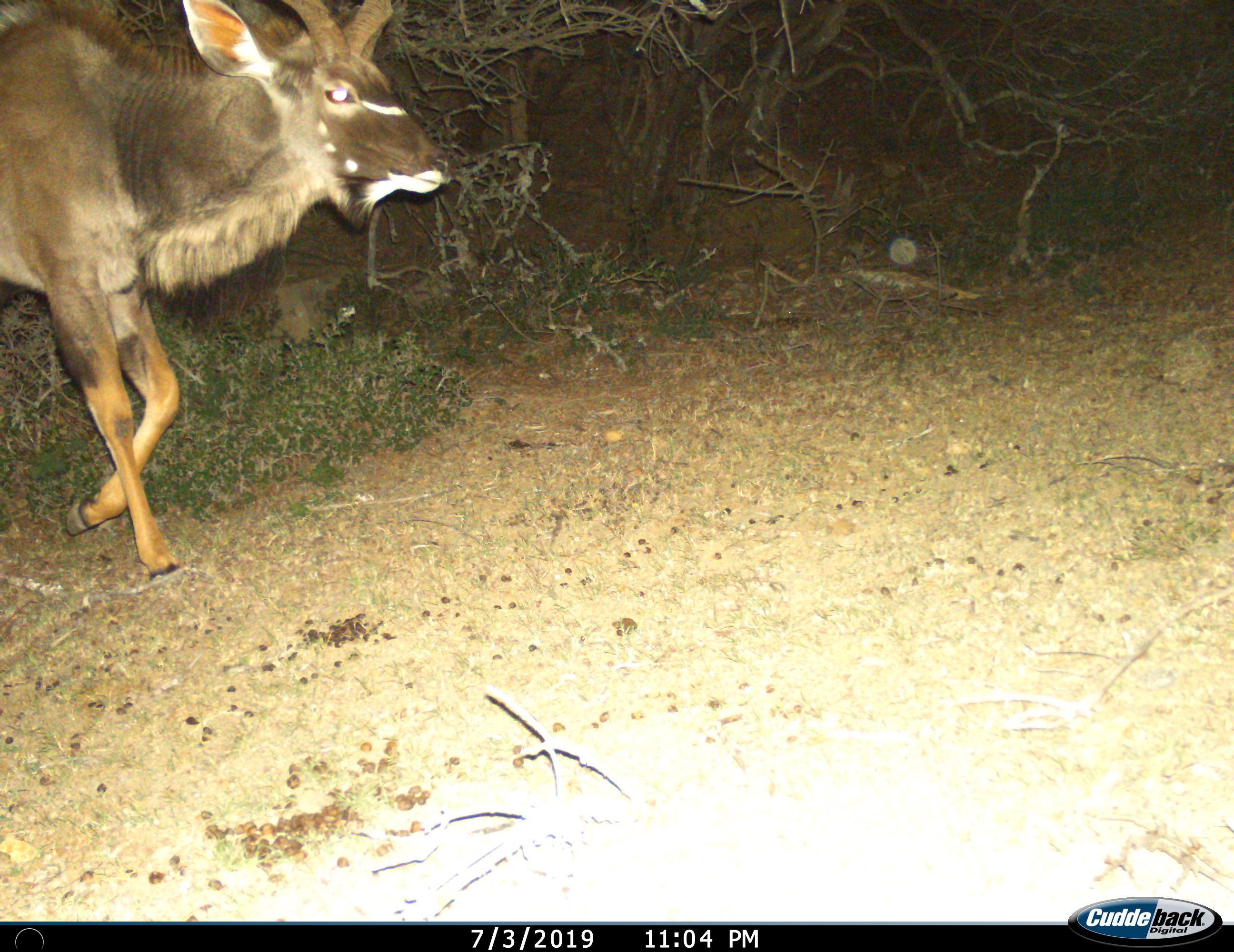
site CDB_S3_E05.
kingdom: Animalia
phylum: Chordata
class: Mammalia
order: Artiodactyla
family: Bovidae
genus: Tragelaphus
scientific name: Tragelaphus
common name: kudu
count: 1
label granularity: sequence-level